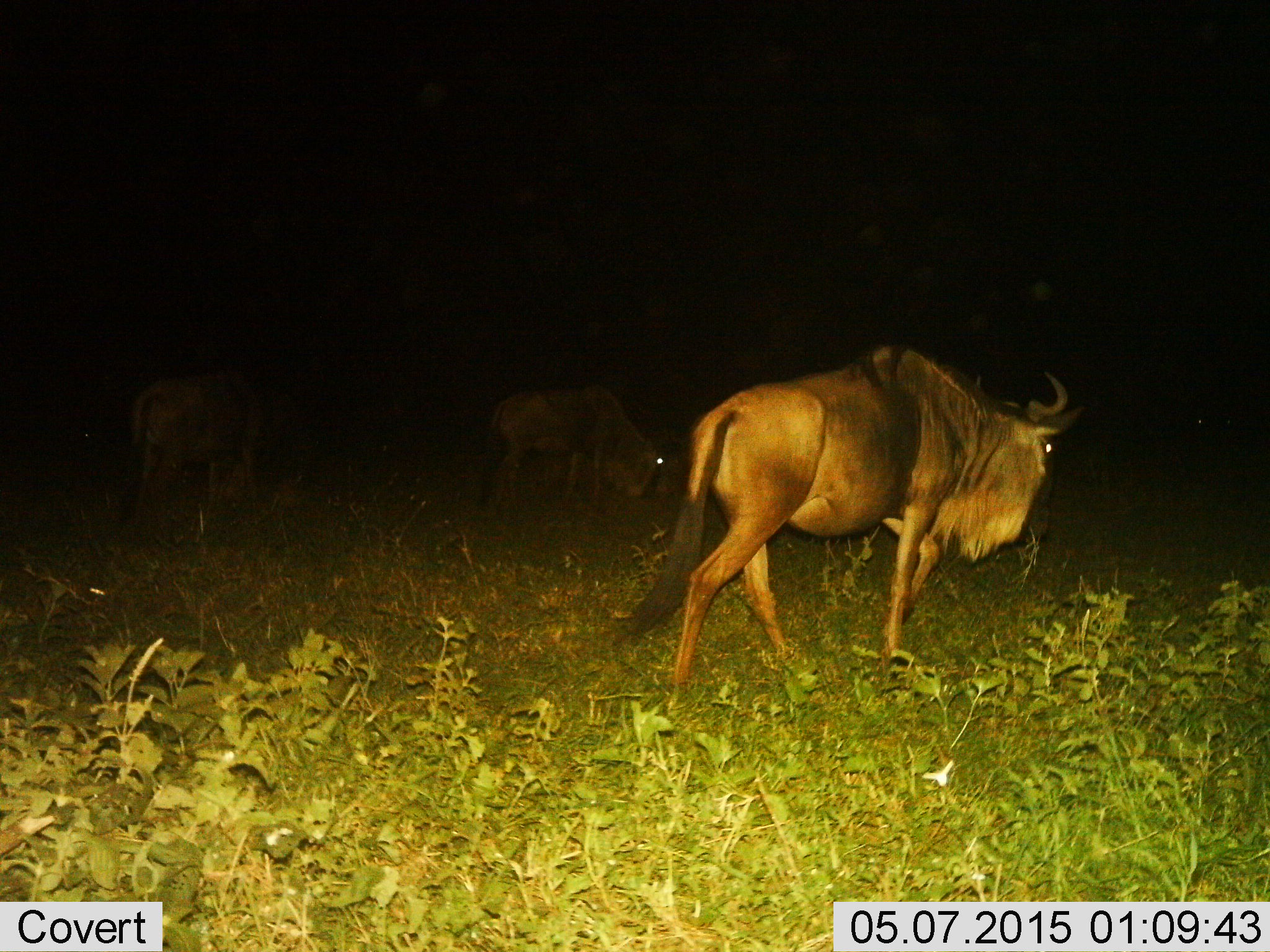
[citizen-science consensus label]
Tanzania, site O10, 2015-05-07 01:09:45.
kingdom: Animalia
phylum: Chordata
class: Mammalia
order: Artiodactyla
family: Bovidae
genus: Connochaetes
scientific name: Connochaetes taurinus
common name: blue wildebeest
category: wildebeest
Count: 3.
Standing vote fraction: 30%.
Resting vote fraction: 0%.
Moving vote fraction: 70%.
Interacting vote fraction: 0%.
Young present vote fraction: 0%.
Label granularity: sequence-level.